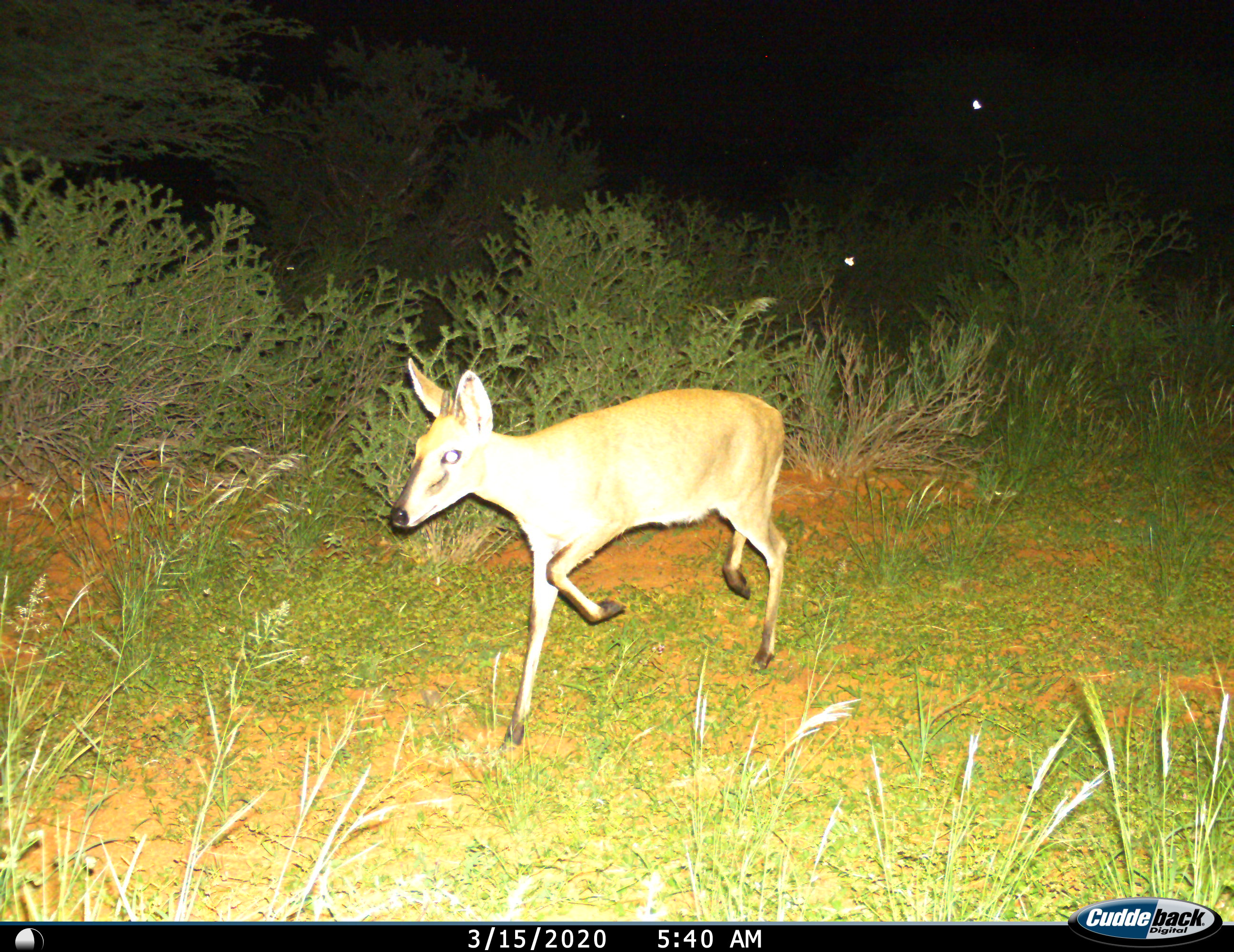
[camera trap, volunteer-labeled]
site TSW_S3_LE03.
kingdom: Animalia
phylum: Chordata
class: Mammalia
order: Artiodactyla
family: Bovidae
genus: Sylvicapra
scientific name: Sylvicapra grimmia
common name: common duiker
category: duikercommongrey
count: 1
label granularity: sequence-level